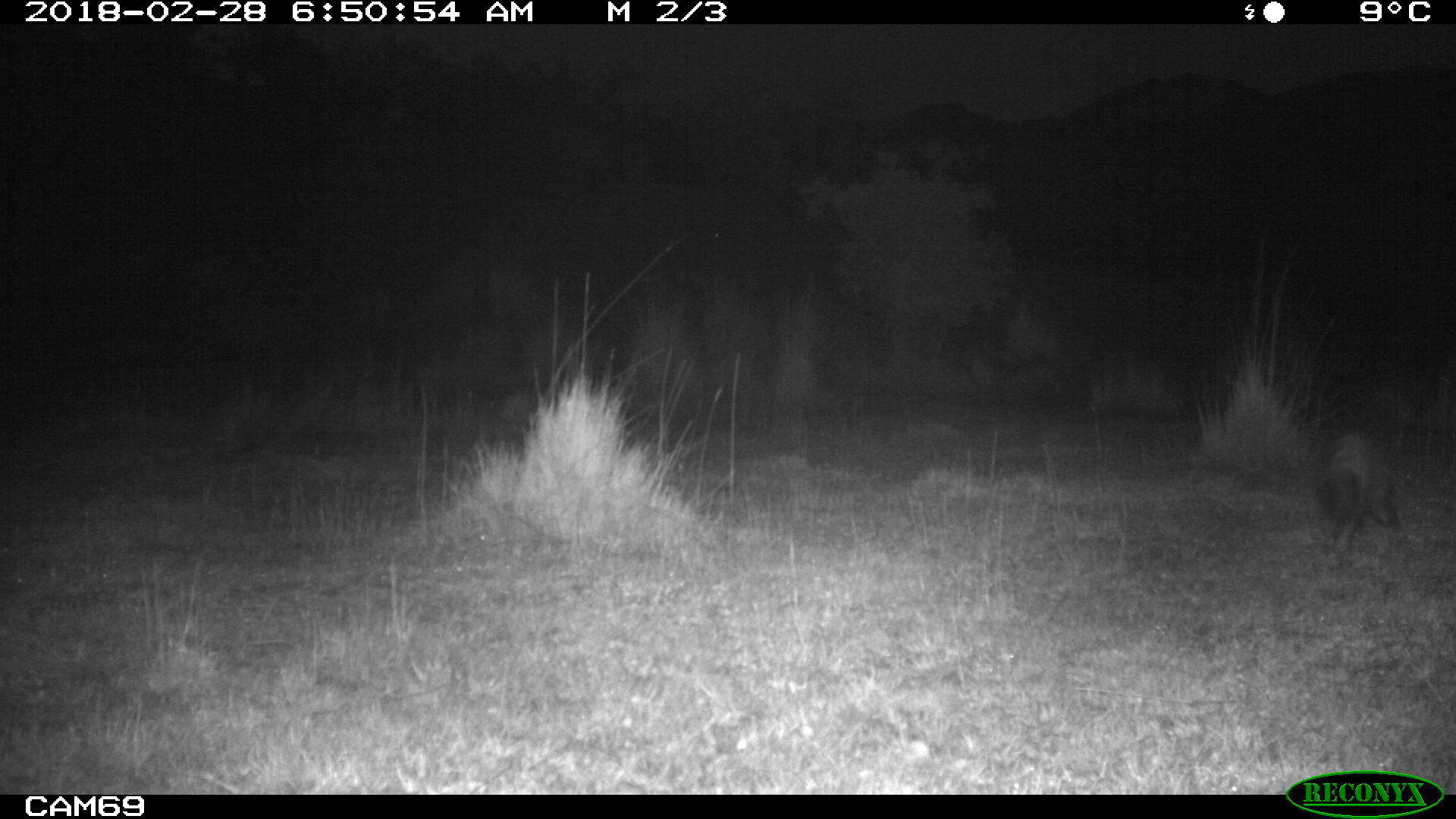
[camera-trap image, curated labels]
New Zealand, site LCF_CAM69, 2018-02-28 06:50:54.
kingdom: Animalia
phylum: Chordata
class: Mammalia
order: Carnivora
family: Mustelidae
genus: Mustela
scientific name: Mustela furo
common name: ferret